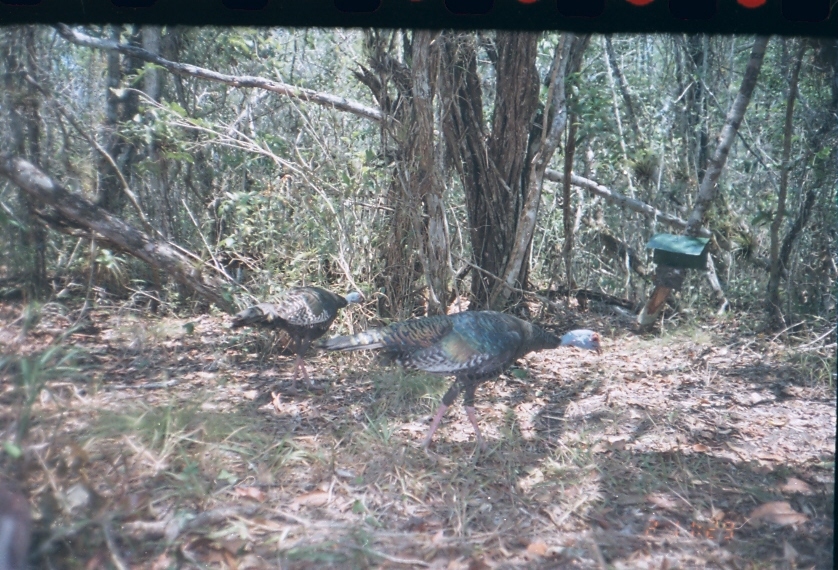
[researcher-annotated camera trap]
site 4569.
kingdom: Animalia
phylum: Chordata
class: Aves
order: Galliformes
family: Phasianidae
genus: Meleagris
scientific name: Meleagris ocellata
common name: ocellated turkey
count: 1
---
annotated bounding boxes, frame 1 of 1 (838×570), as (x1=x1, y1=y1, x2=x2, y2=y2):
meleagris ocellata: (x1=313, y1=309, x2=603, y2=472); (x1=229, y1=285, x2=364, y2=400); (x1=0, y1=462, x2=36, y2=569)